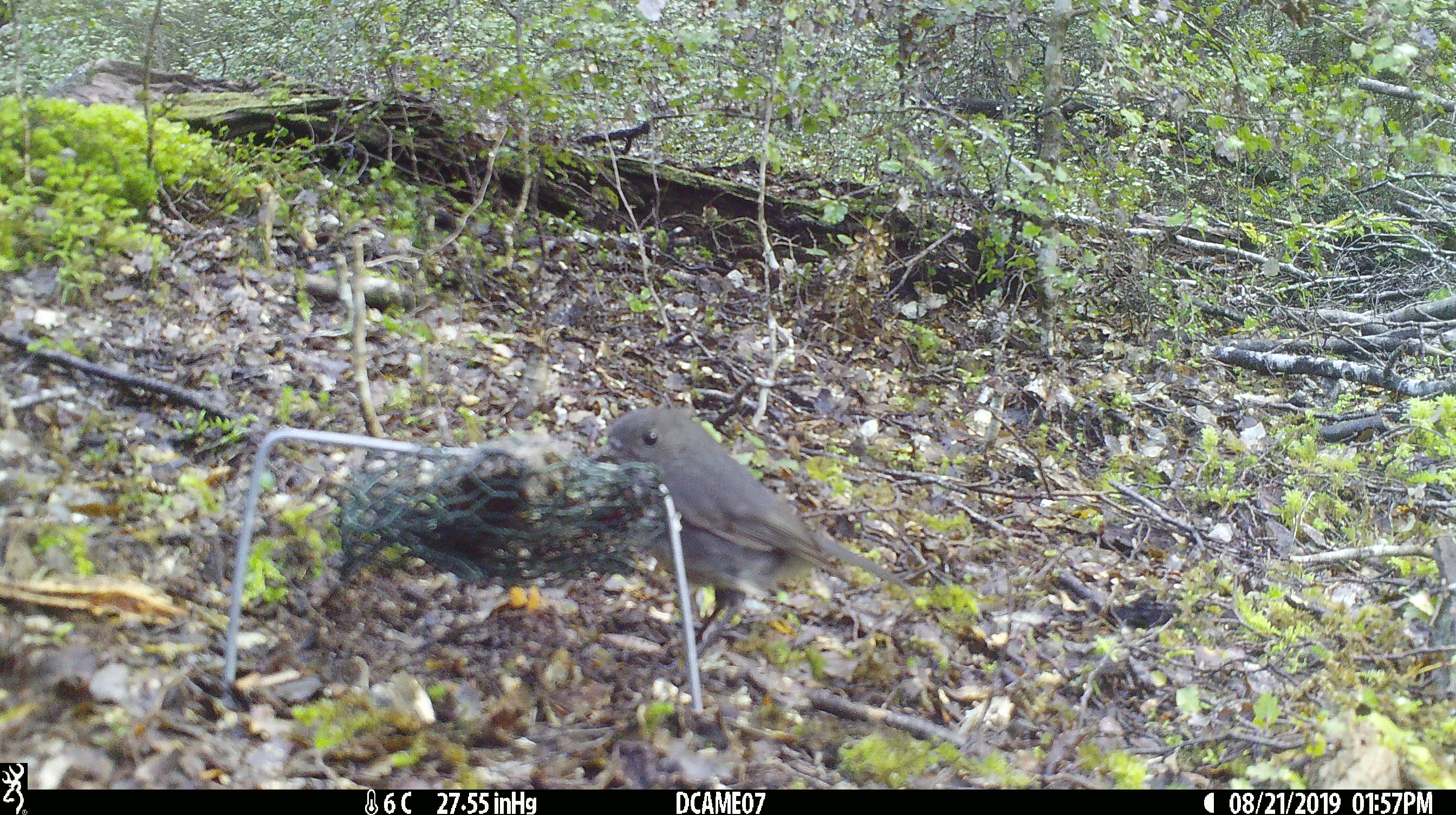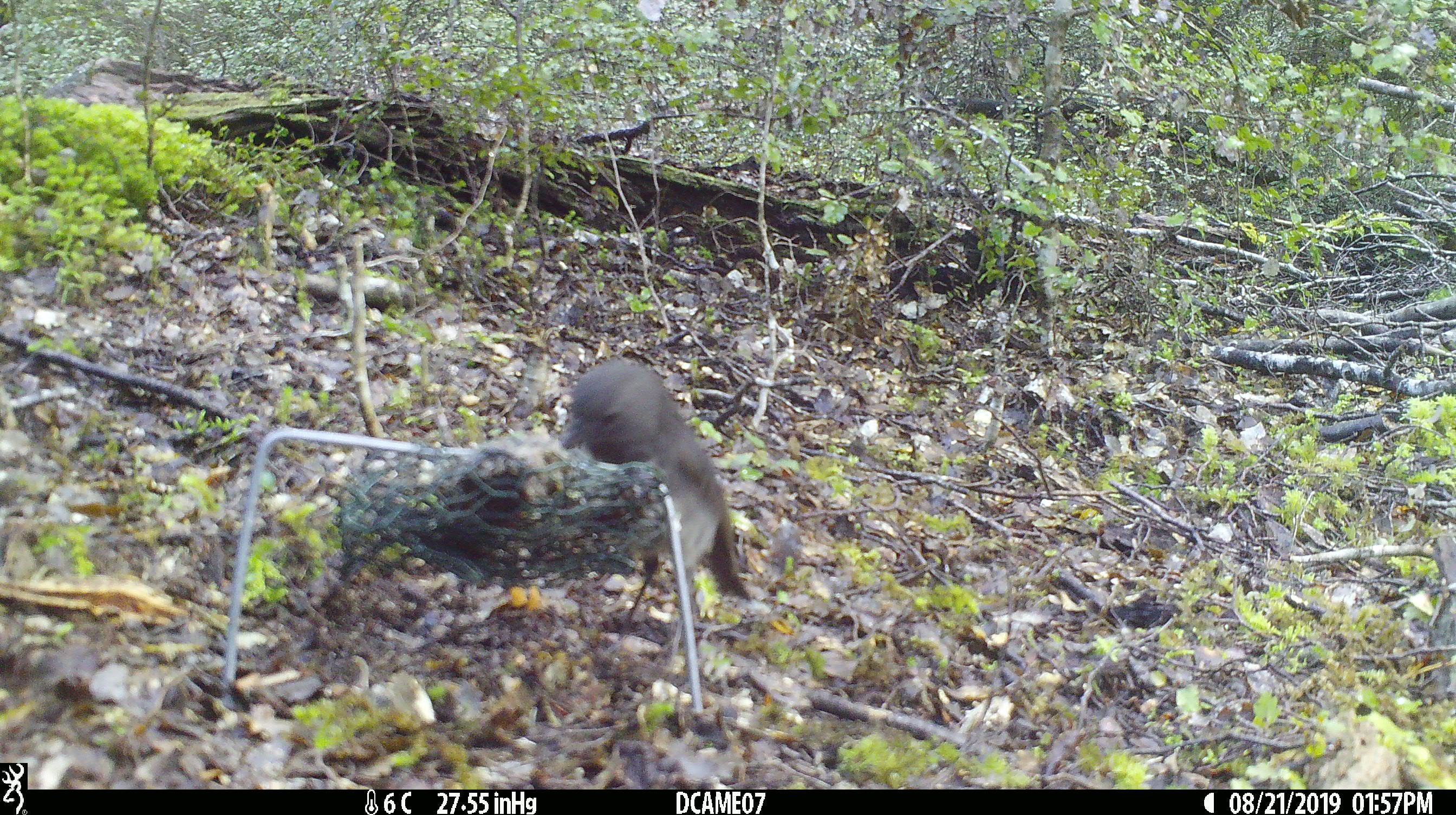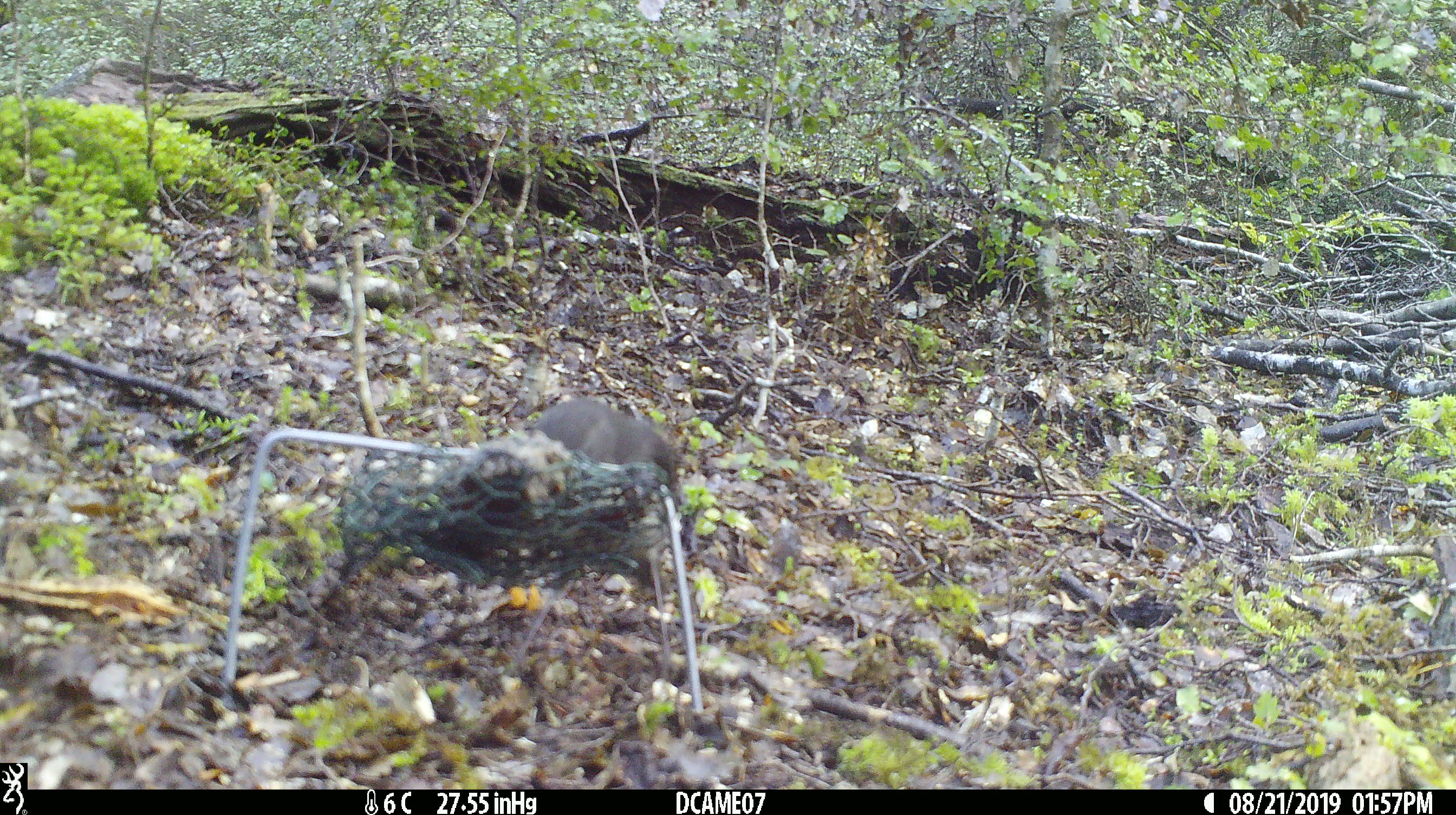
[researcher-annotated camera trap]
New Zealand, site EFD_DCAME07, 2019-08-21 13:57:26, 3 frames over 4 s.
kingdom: Animalia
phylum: Chordata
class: Aves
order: Passeriformes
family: Petroicidae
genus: Petroica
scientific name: Petroica australis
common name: new zealand robin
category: robin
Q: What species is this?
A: Robin (new zealand robin) (Petroica australis).